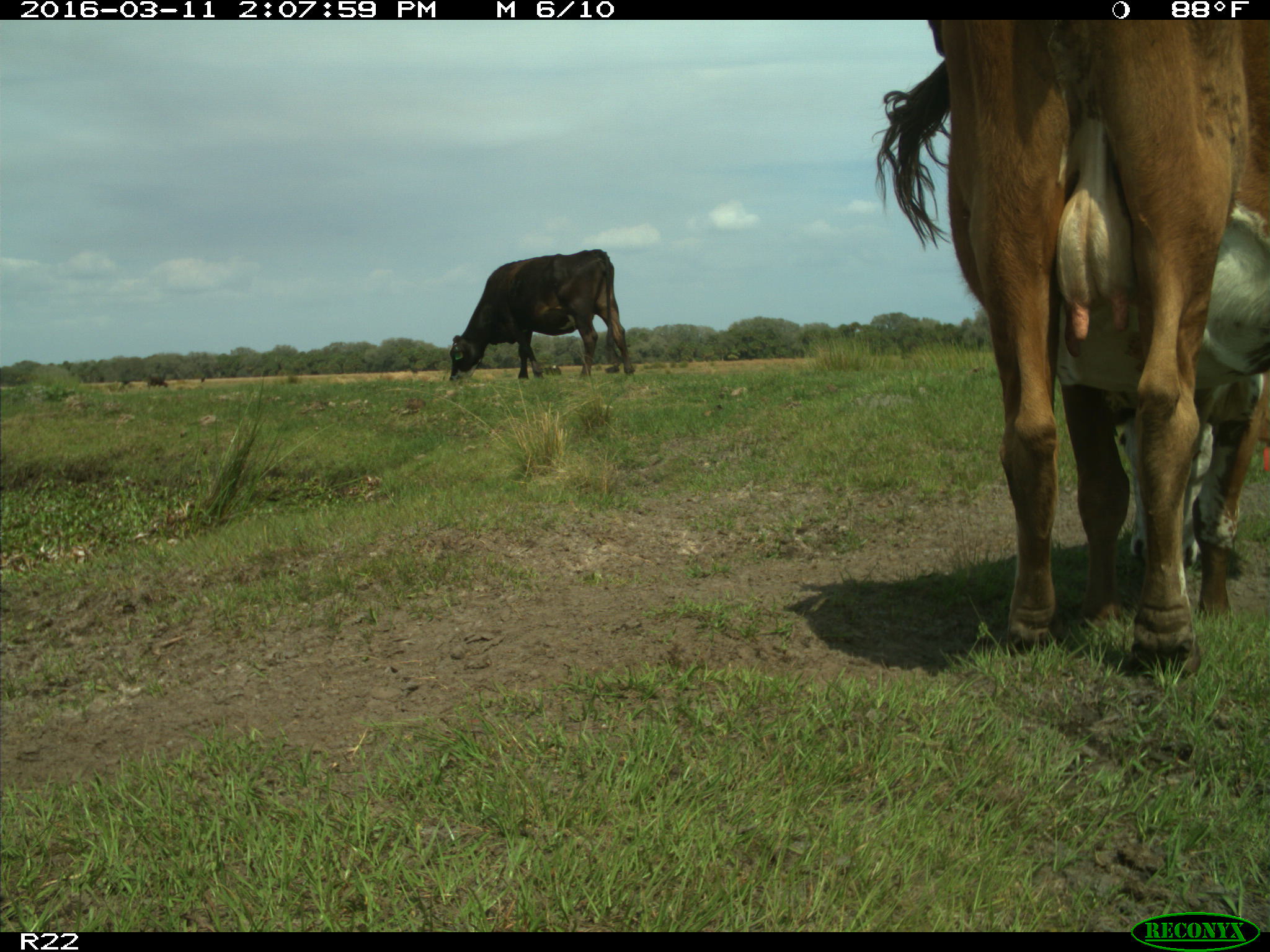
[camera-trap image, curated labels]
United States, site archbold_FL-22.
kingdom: Animalia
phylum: Chordata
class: Mammalia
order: Artiodactyla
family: Bovidae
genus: Bos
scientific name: Bos taurus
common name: domestic cow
Bos taurus (domestic cow).